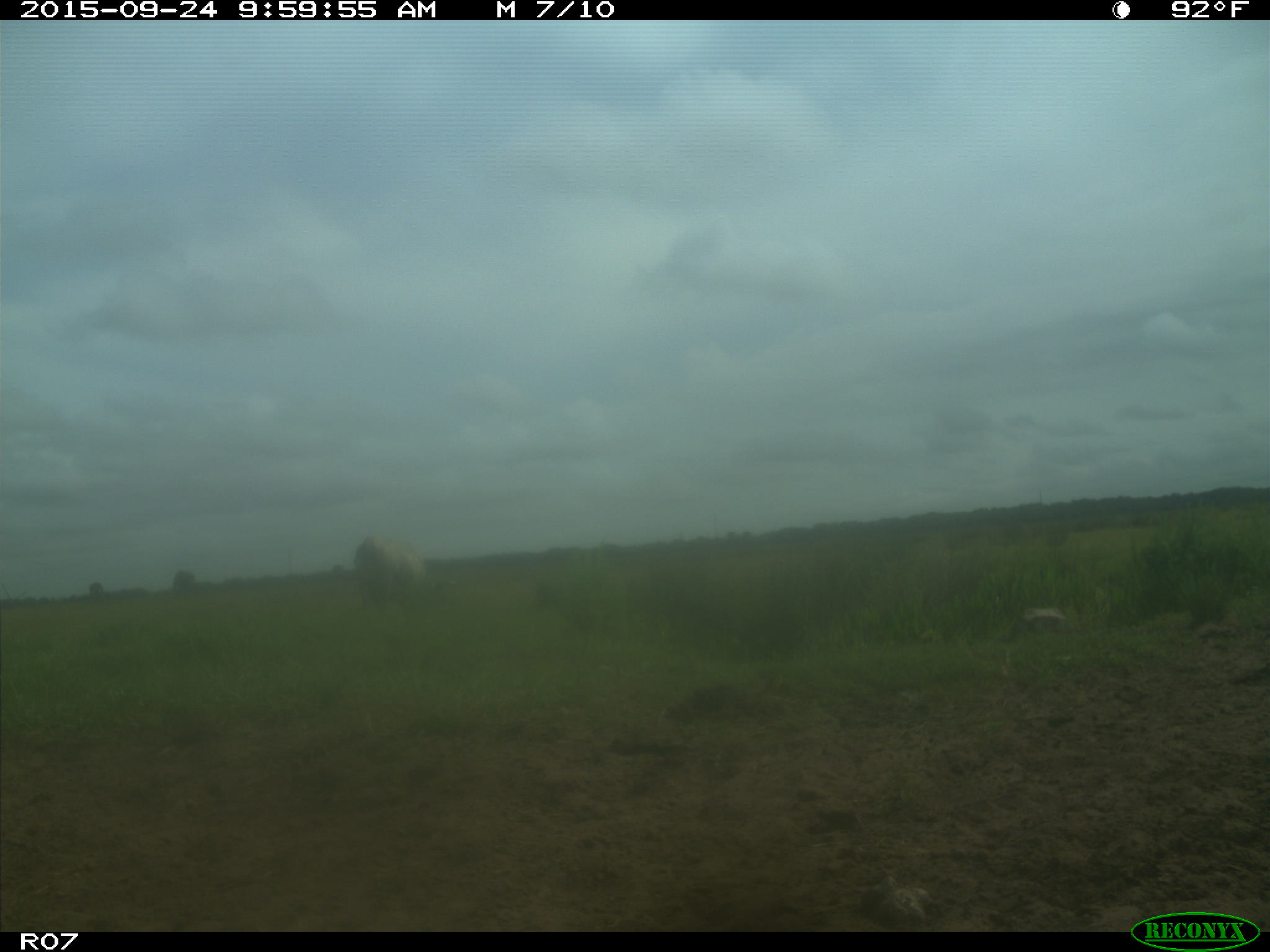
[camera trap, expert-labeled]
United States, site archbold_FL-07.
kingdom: Animalia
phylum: Chordata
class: Mammalia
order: Artiodactyla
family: Bovidae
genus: Bos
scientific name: Bos taurus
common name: domestic cow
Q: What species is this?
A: Bos taurus (domestic cow).